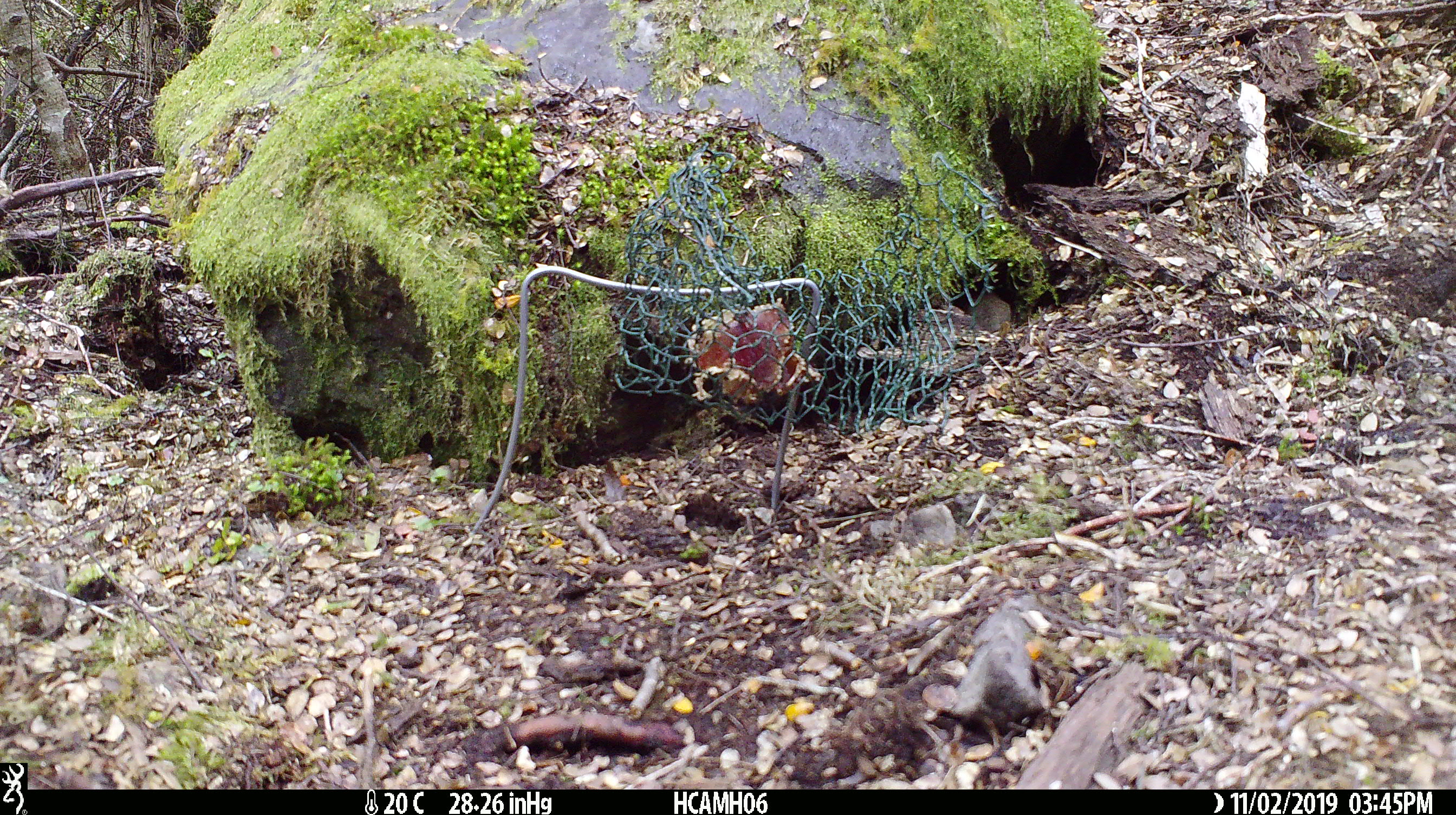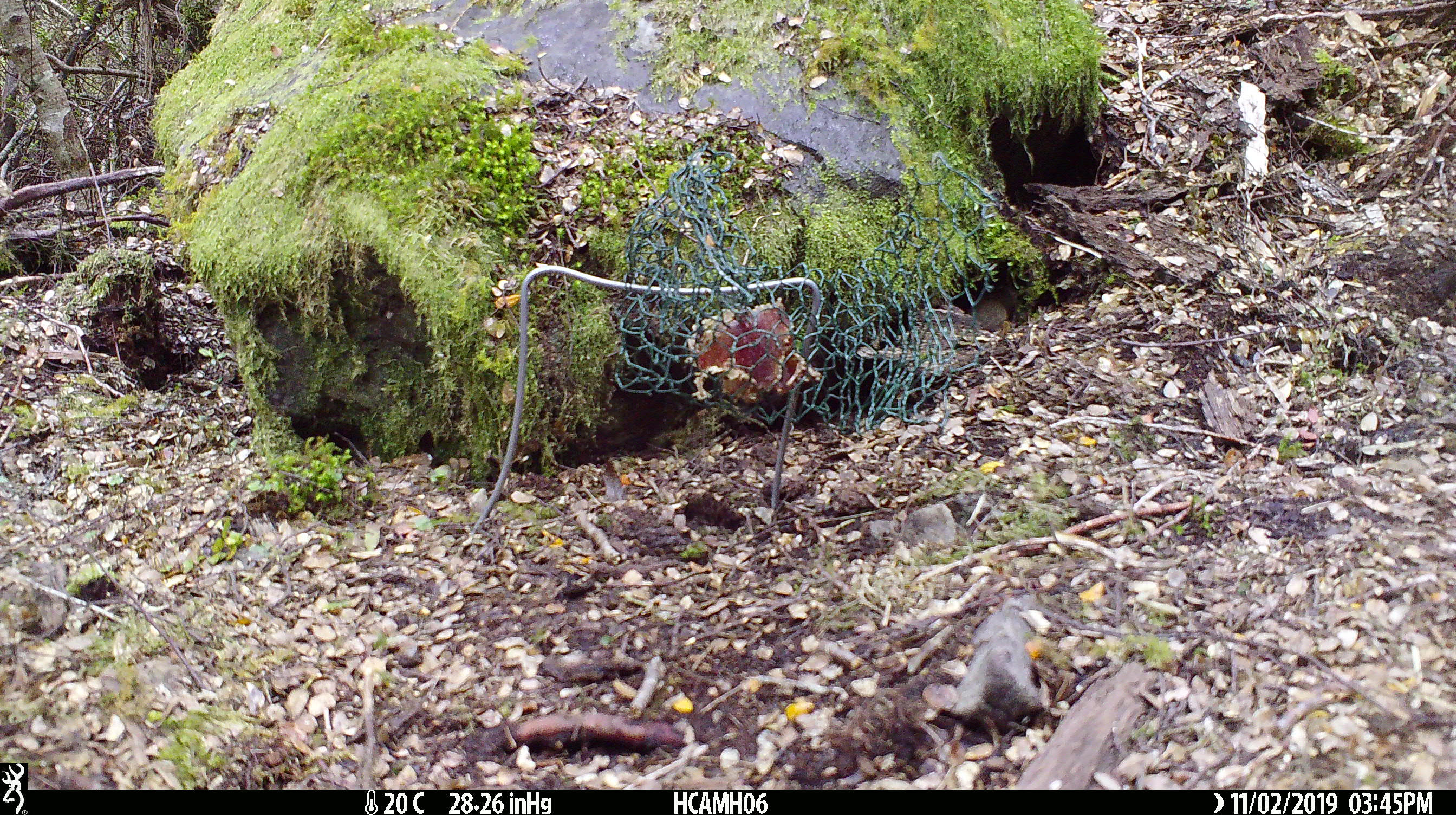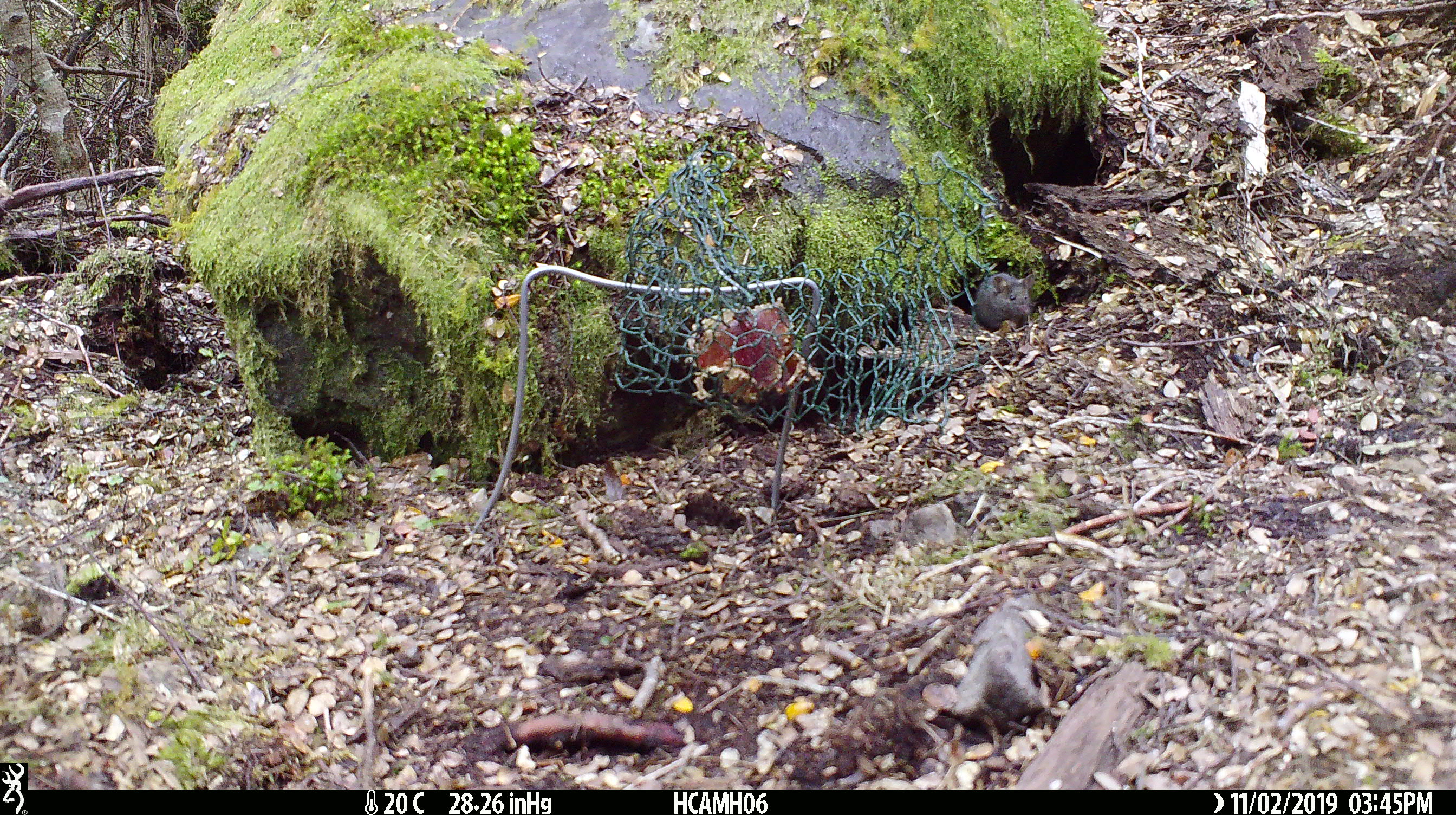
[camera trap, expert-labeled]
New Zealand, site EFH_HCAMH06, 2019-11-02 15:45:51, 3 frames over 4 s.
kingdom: Animalia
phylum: Chordata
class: Mammalia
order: Rodentia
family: Muridae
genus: Mus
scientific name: Mus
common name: mouse